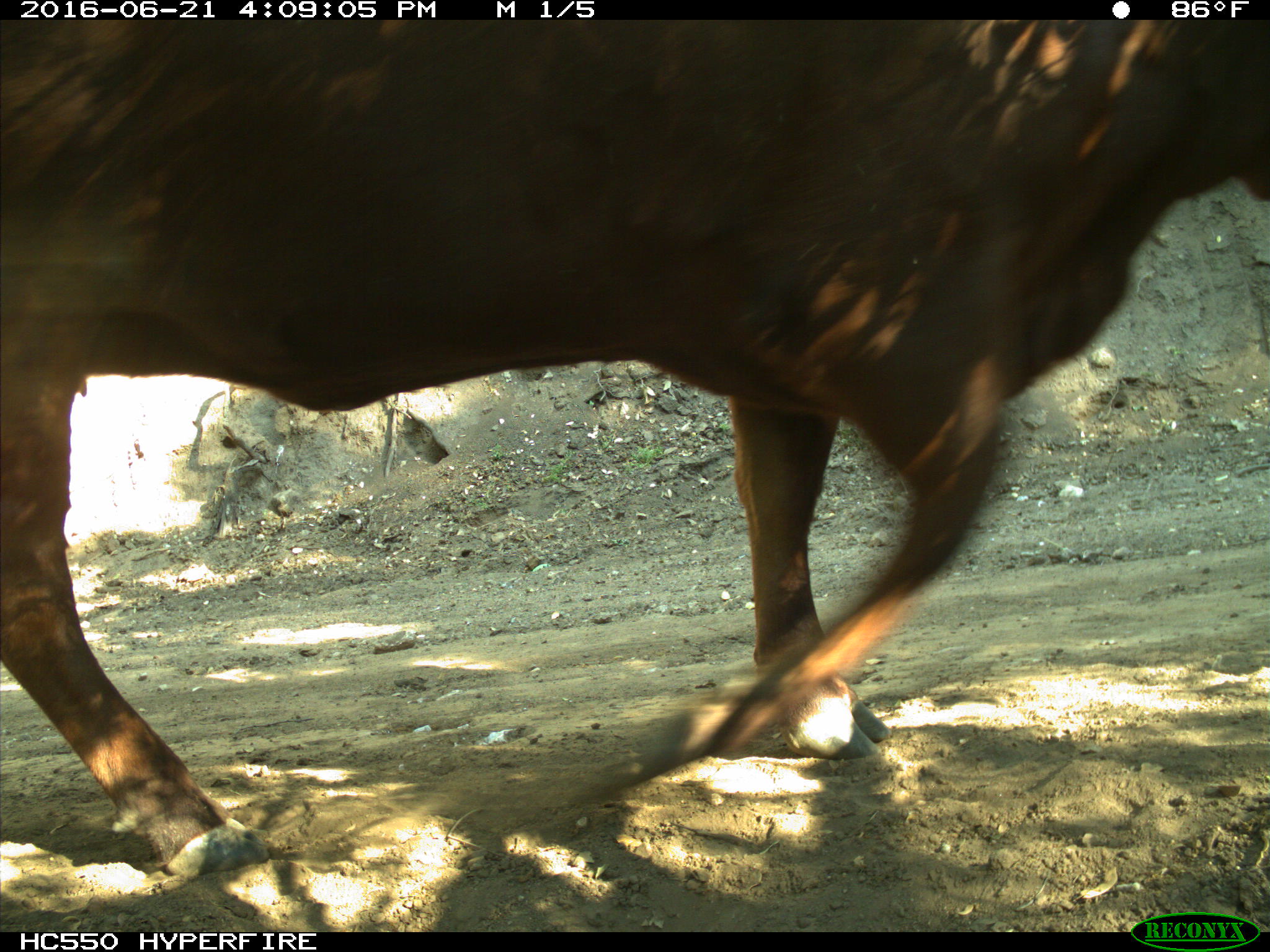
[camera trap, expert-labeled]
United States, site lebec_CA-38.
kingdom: Animalia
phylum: Chordata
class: Mammalia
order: Artiodactyla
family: Bovidae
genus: Bos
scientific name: Bos taurus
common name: domestic cow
Bos taurus (domestic cow).